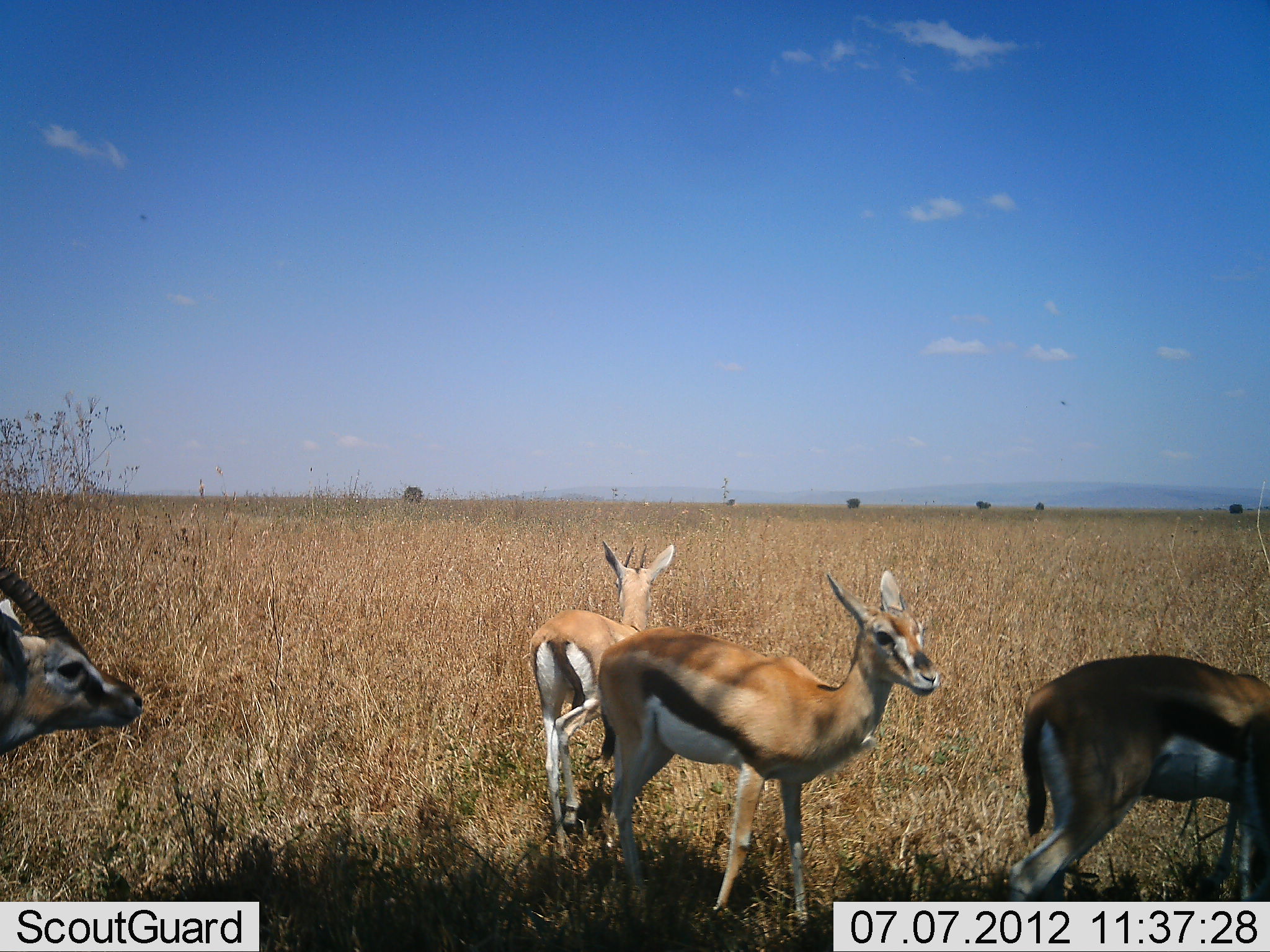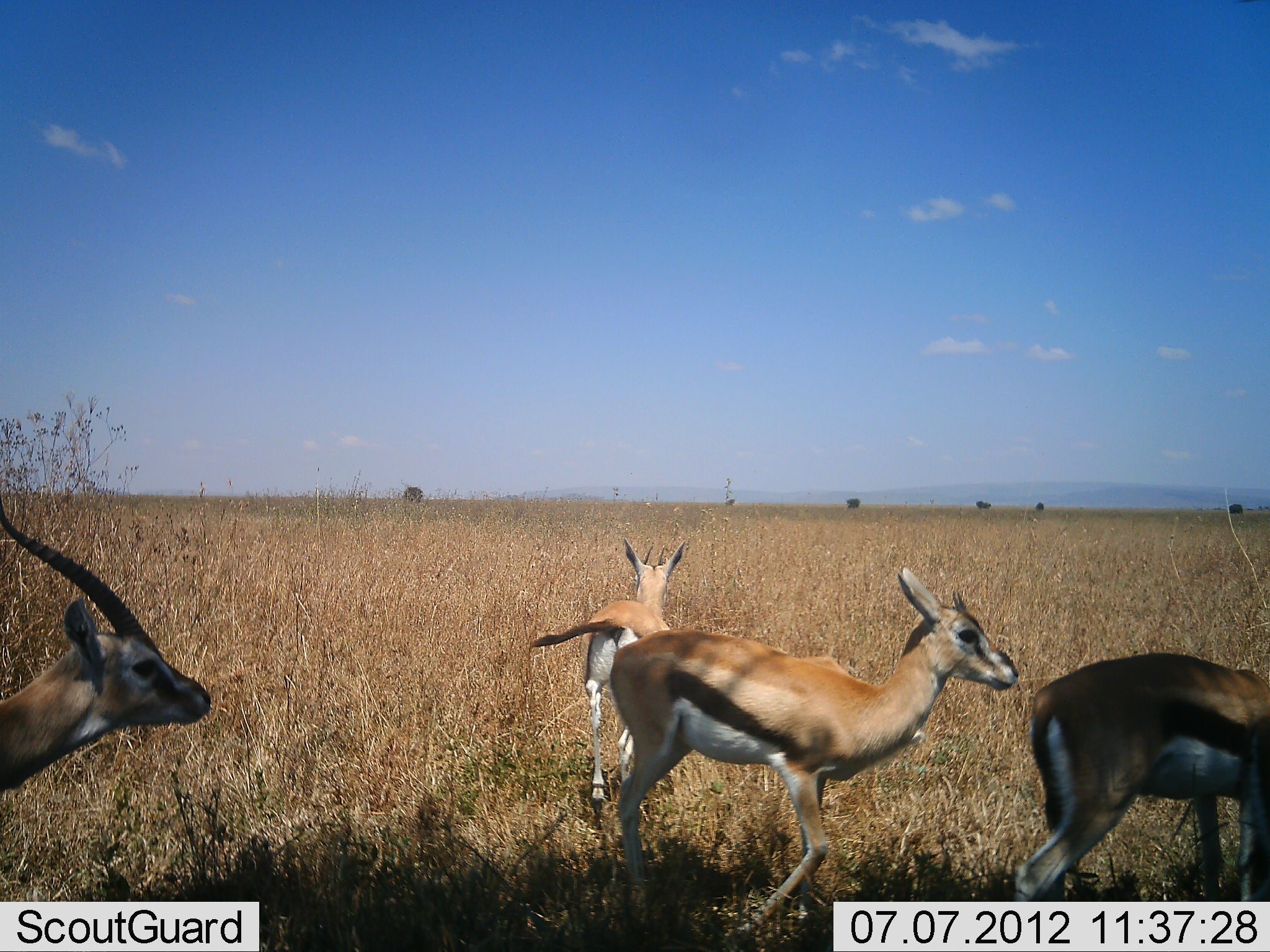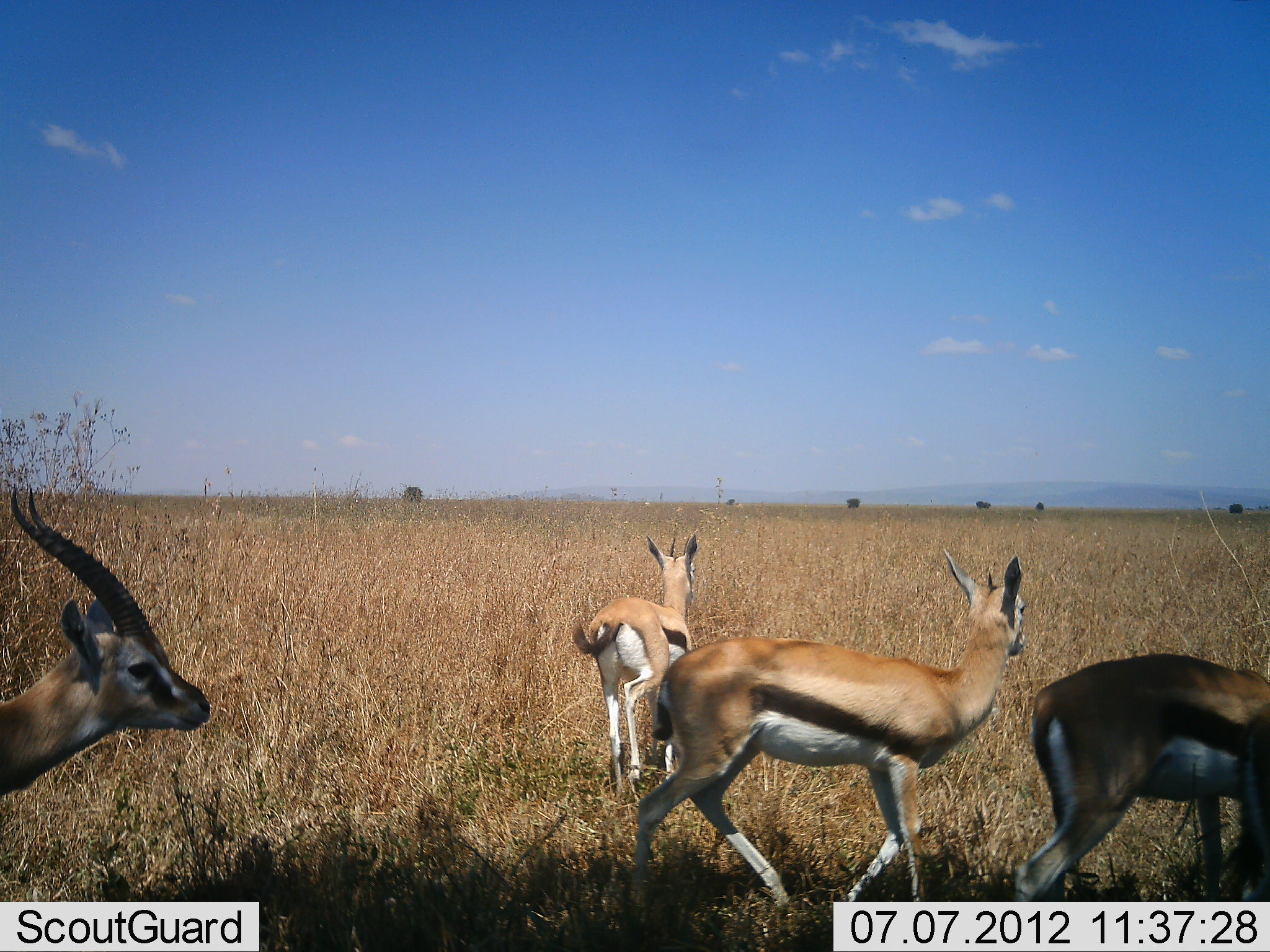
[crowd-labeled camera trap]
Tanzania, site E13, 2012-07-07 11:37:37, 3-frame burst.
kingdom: Animalia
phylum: Chordata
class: Mammalia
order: Artiodactyla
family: Bovidae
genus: Eudorcas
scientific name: Eudorcas thomsonii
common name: thomson's gazelle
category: gazellethomsons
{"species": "gazellethomsons (thomson's gazelle) (Eudorcas thomsonii)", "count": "4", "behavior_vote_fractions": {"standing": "20%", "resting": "0%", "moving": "90%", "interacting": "0%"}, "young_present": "10%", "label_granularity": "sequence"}